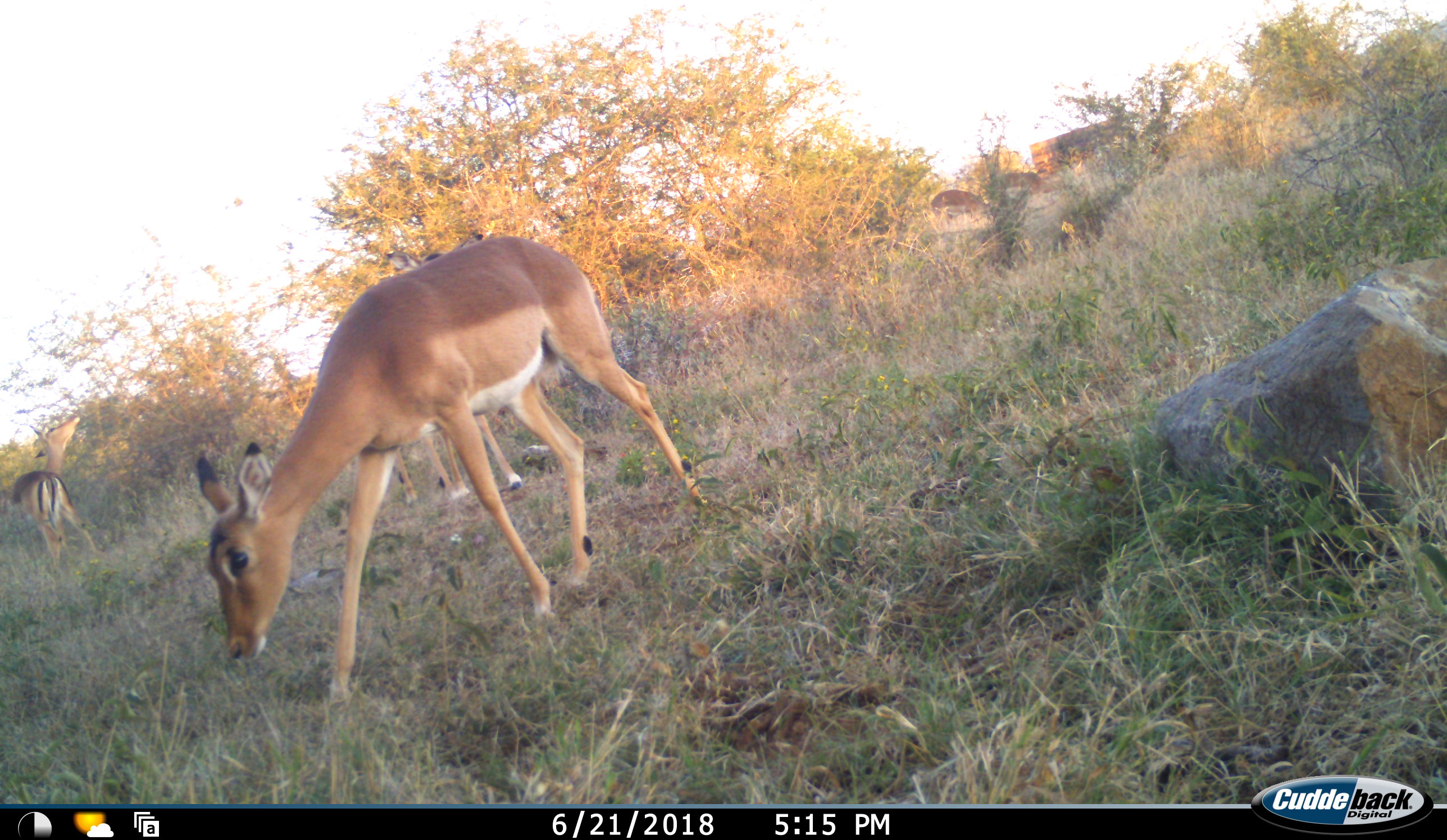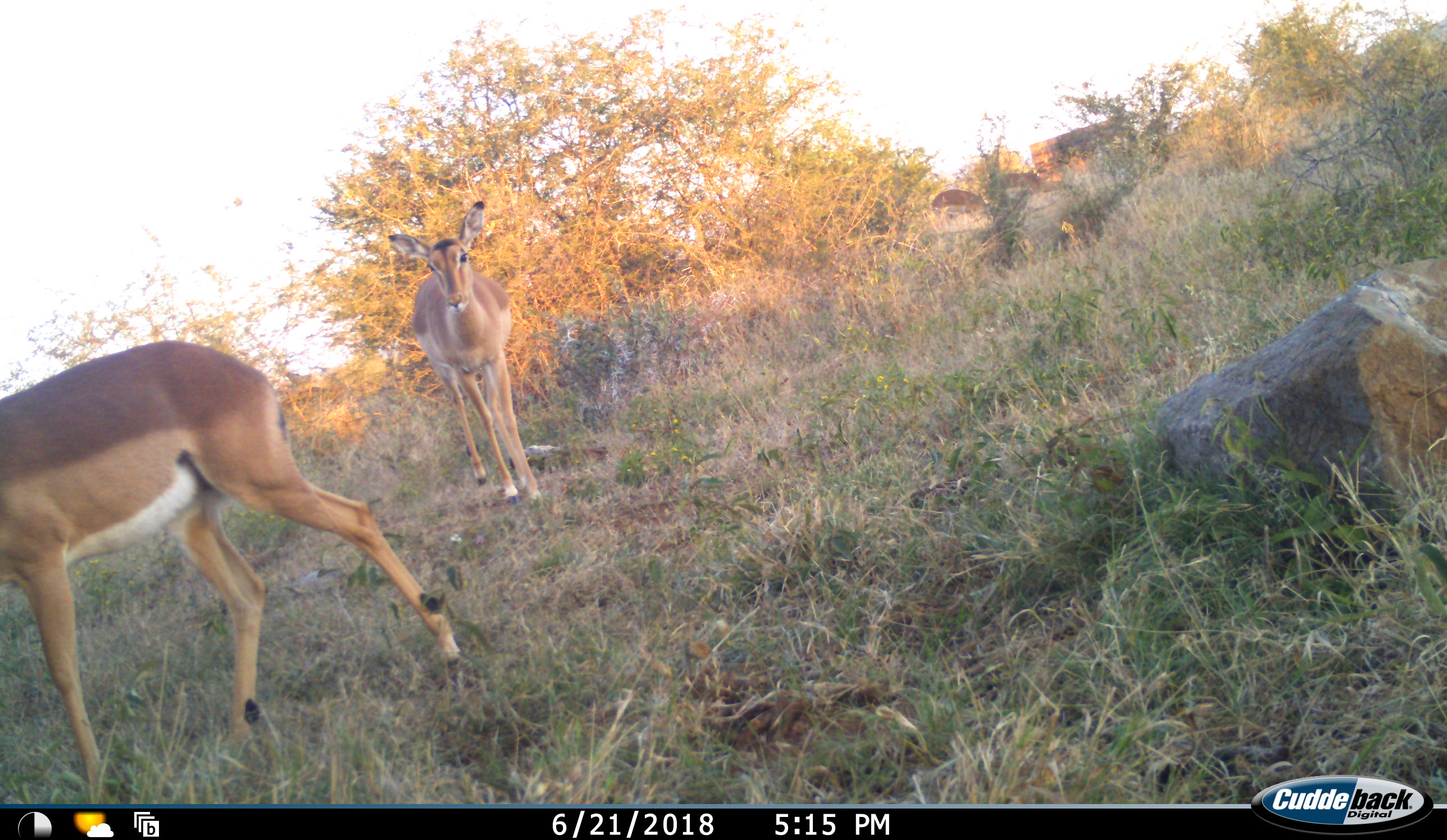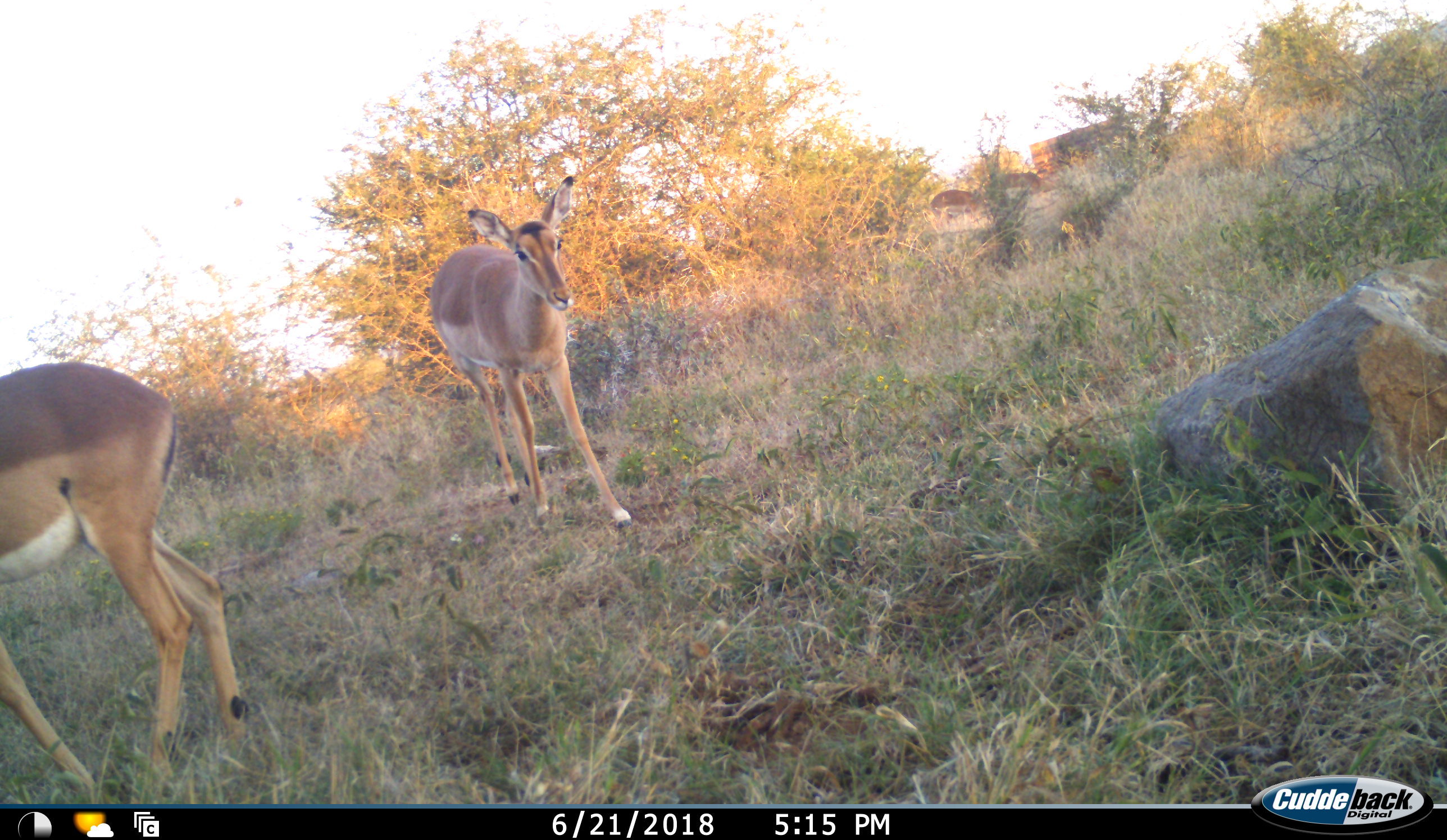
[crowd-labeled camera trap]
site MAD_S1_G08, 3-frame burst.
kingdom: Animalia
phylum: Chordata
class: Mammalia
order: Artiodactyla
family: Bovidae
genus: Aepyceros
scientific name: Aepyceros melampus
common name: impala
Impala (Aepyceros melampus), count 5. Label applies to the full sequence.